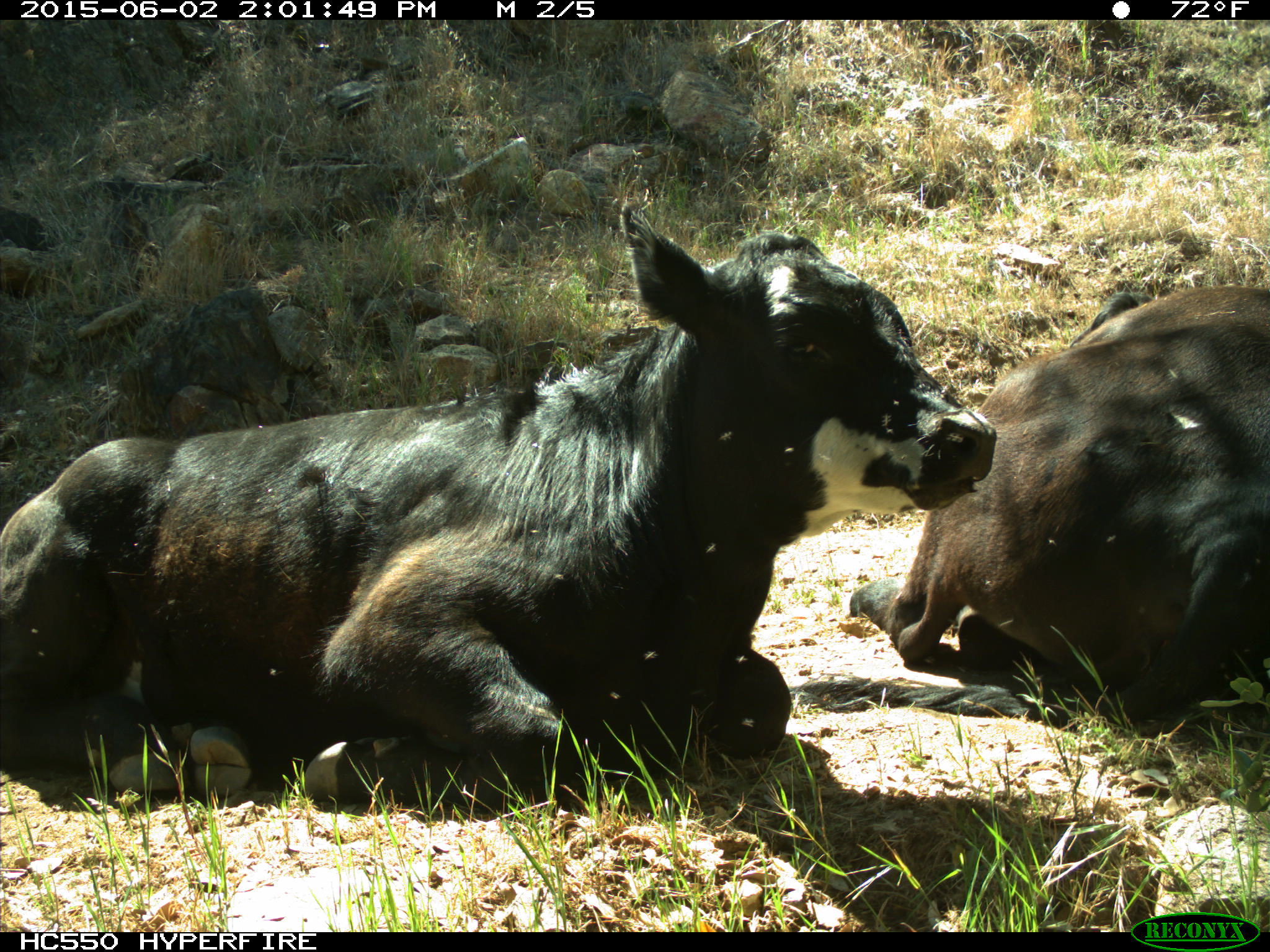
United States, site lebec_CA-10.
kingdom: Animalia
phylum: Chordata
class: Mammalia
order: Artiodactyla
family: Bovidae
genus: Bos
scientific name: Bos taurus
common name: domestic cow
Bos taurus (domestic cow).